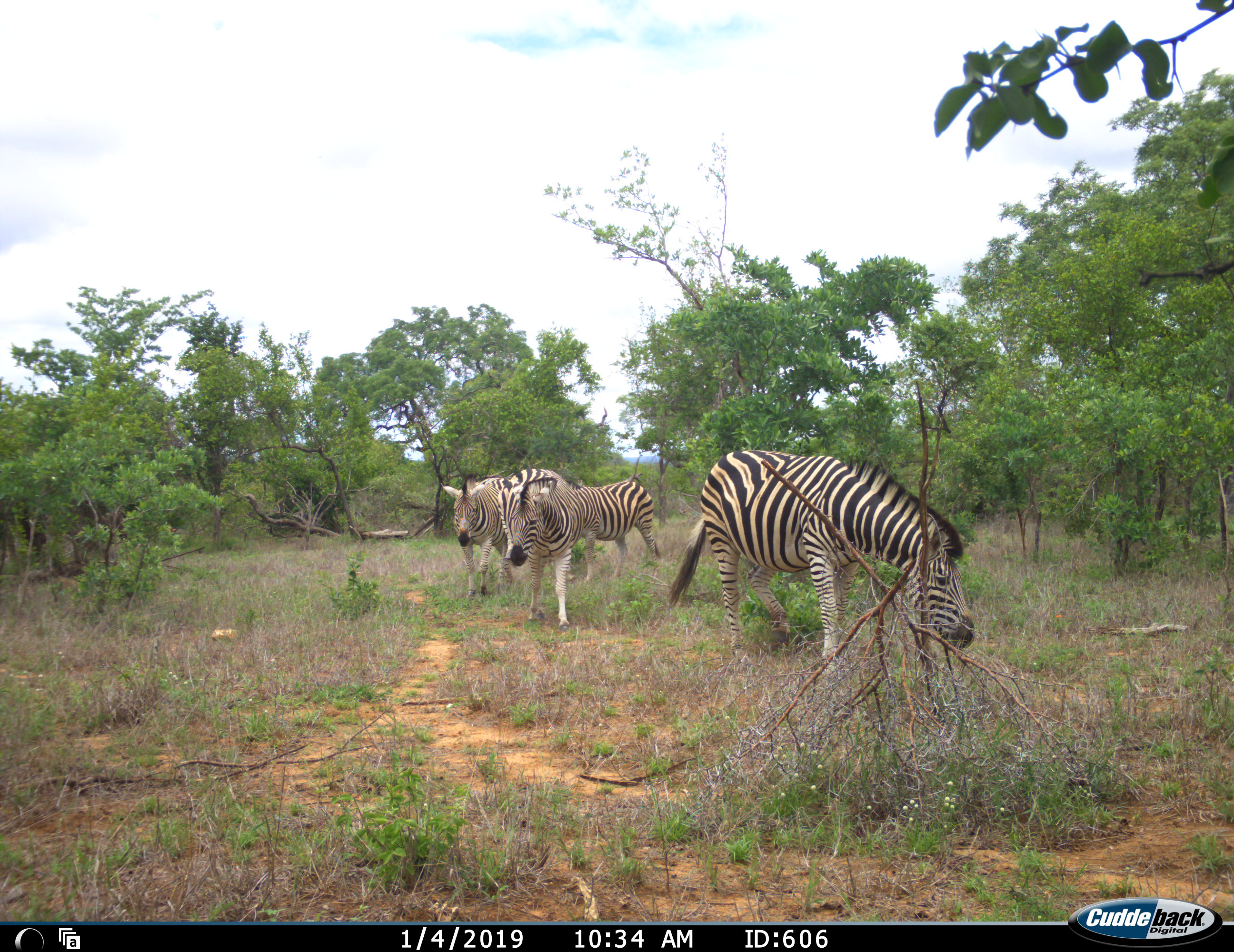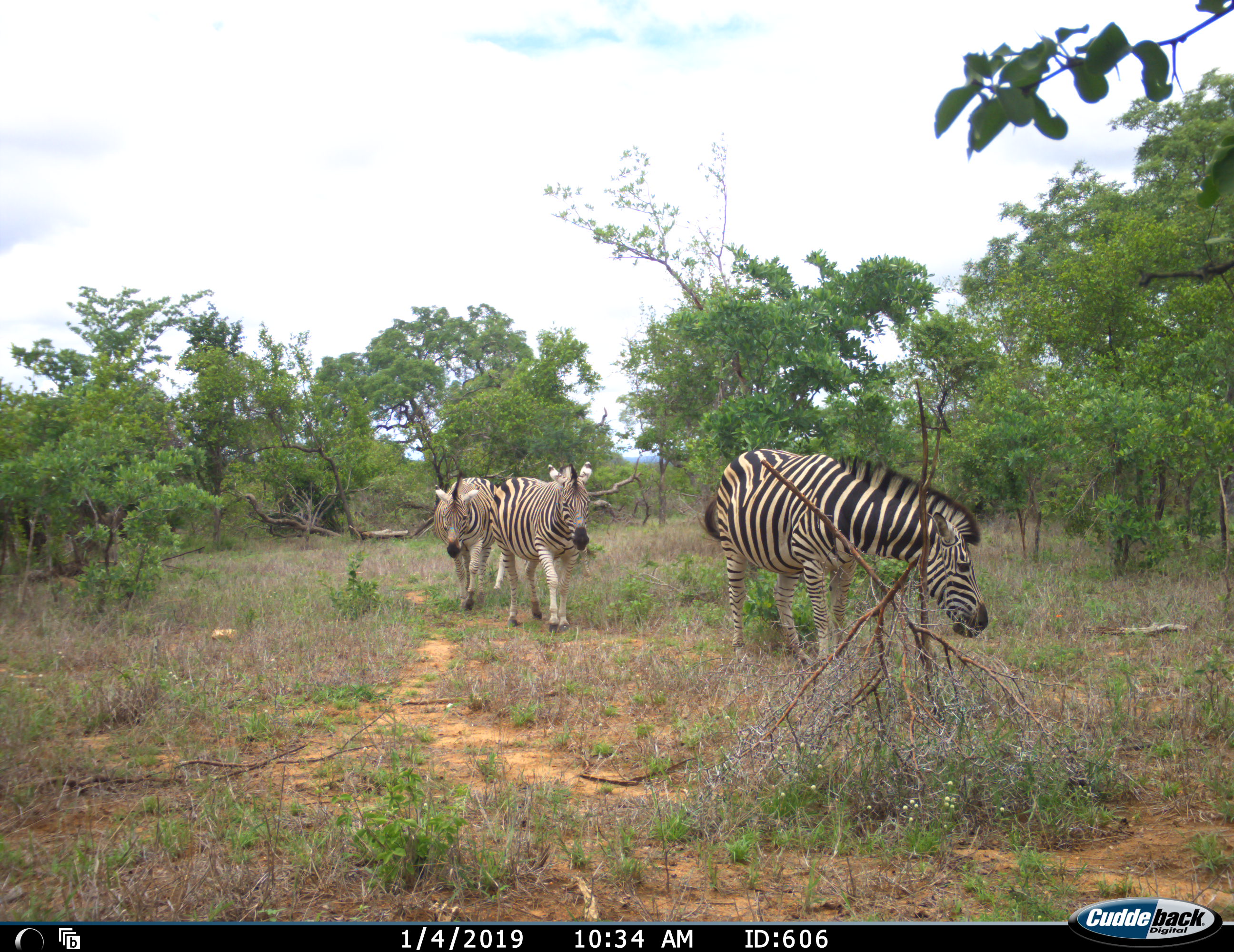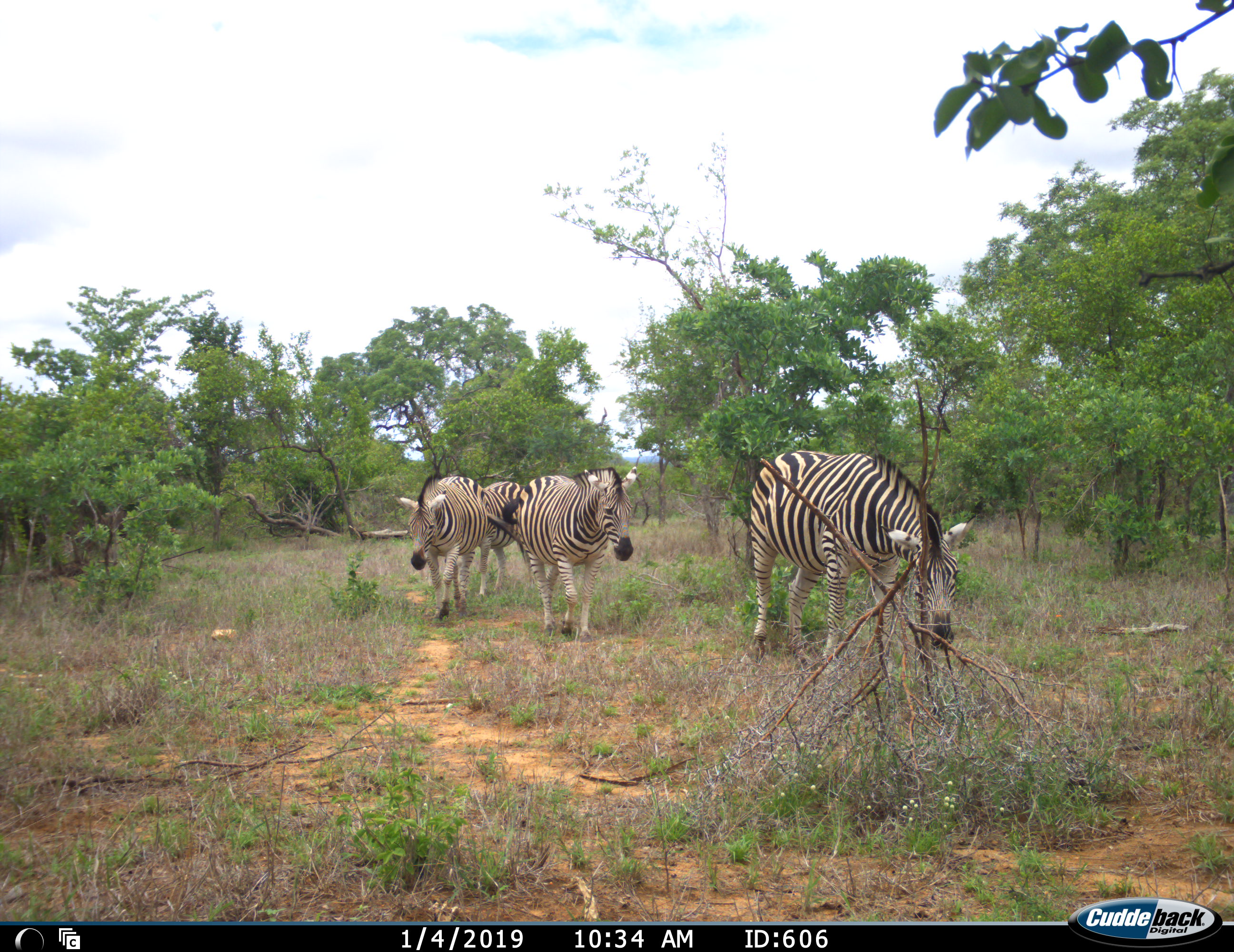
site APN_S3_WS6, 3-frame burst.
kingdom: Animalia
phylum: Chordata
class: Mammalia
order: Perissodactyla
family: Equidae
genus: Equus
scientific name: Equus quagga burchellii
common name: burchell's zebra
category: zebraburchells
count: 4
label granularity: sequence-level